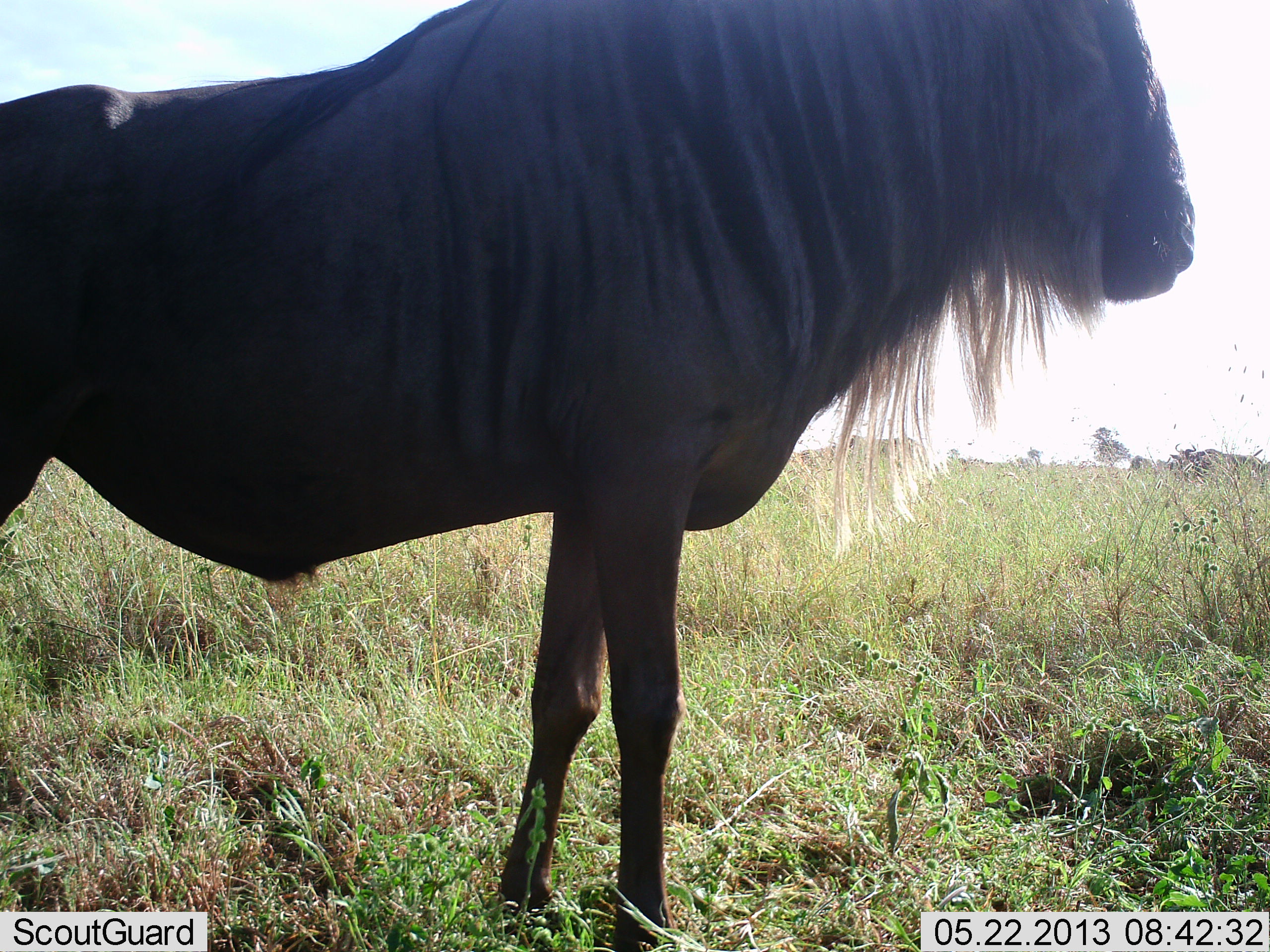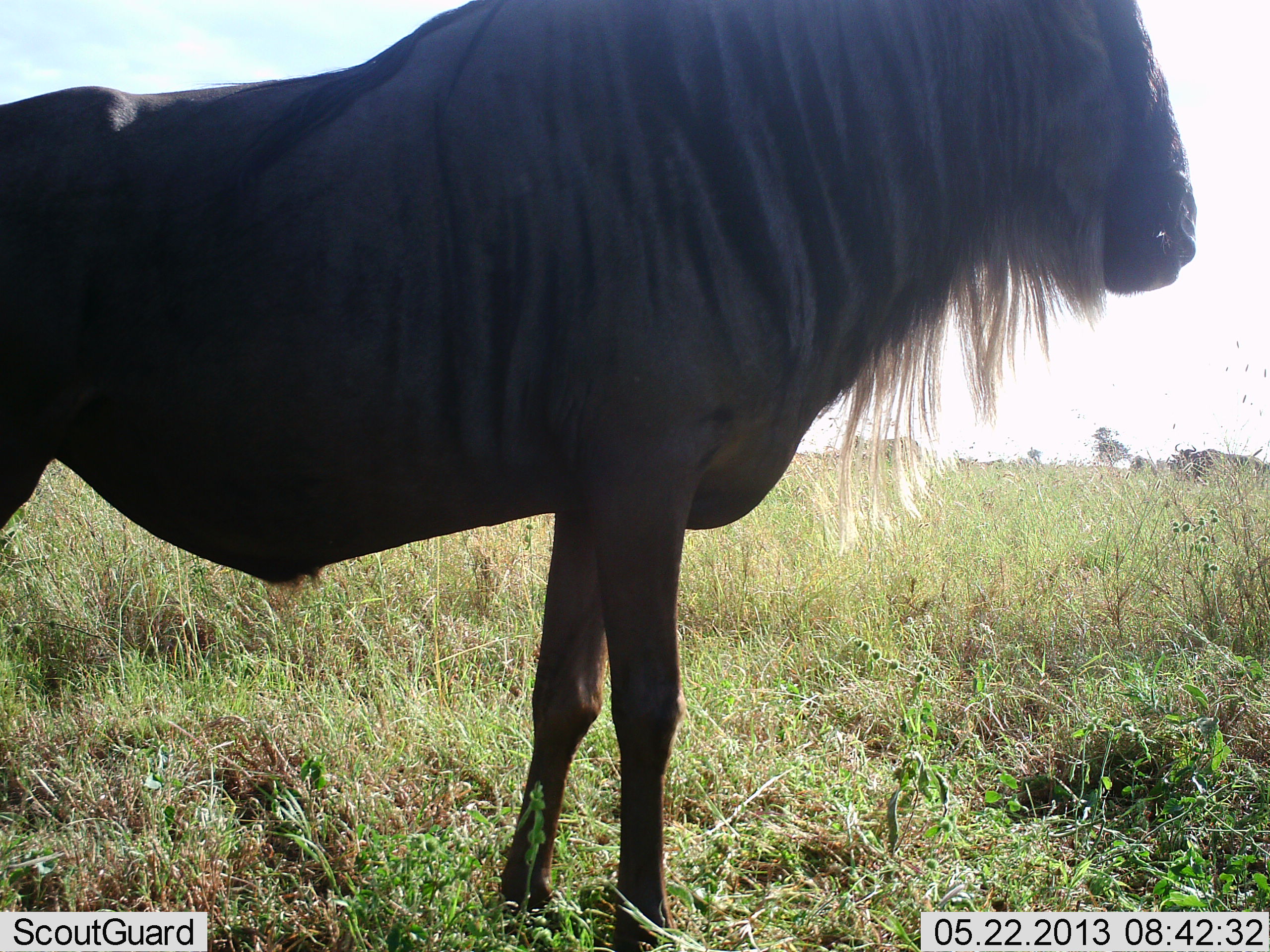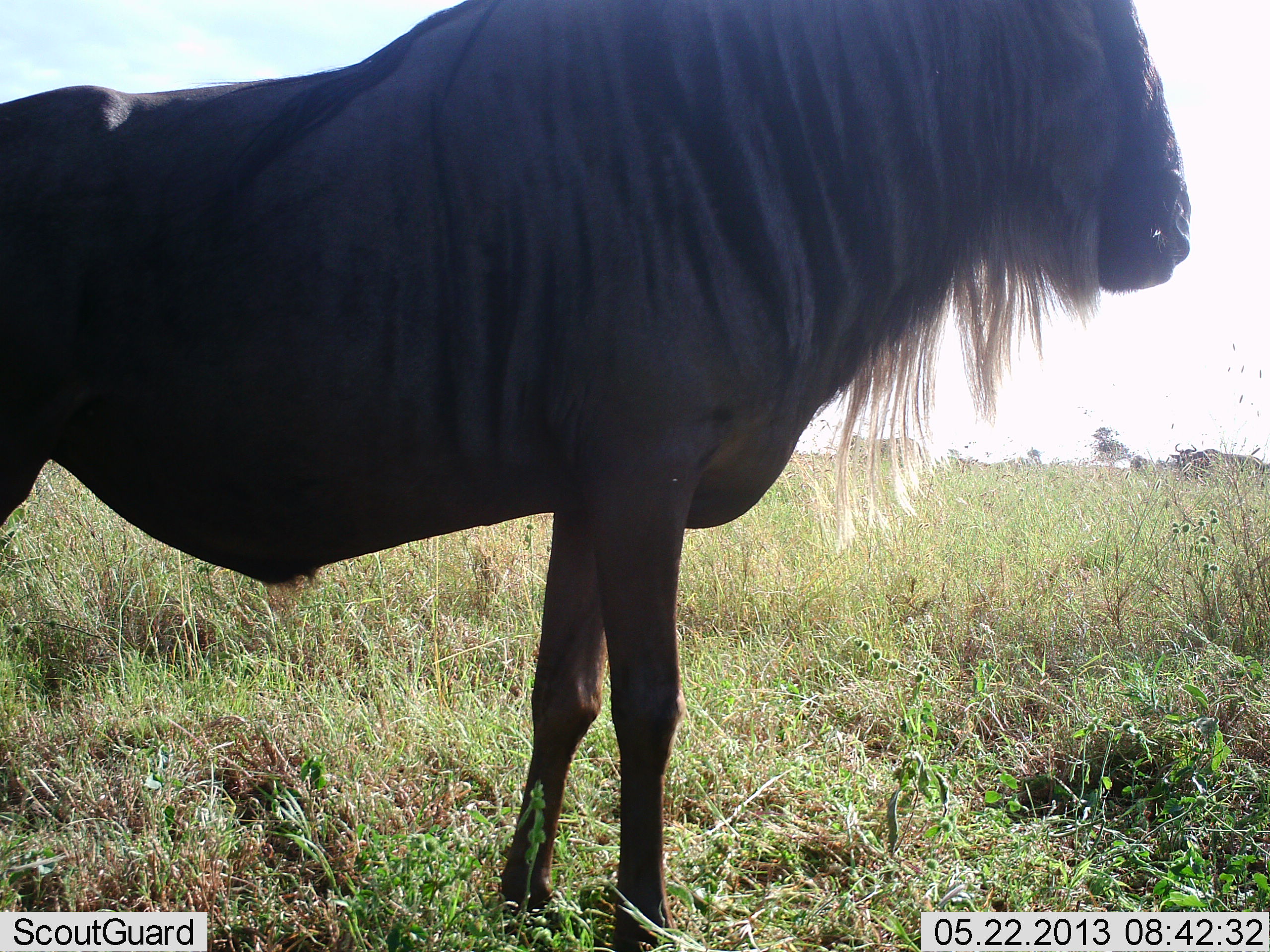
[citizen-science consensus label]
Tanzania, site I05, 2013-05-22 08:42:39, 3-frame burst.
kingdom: Animalia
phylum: Chordata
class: Mammalia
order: Artiodactyla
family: Bovidae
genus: Connochaetes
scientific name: Connochaetes taurinus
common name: blue wildebeest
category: wildebeest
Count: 1.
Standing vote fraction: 97%.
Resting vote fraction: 3%.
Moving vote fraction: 3%.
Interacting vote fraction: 0%.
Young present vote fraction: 0%.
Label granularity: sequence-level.